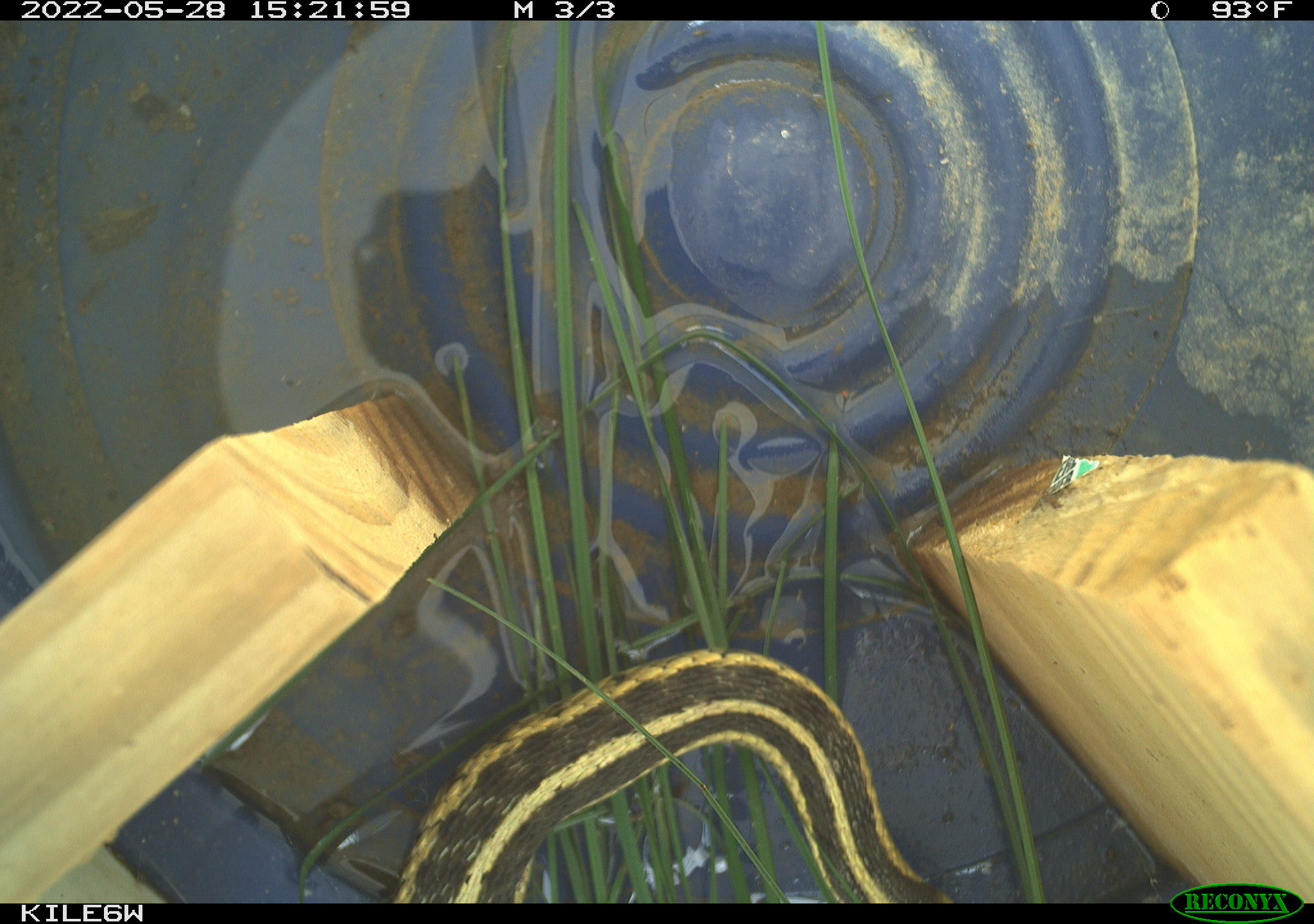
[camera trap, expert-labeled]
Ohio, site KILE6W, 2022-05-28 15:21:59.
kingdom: Animalia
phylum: Chordata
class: Reptilia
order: Squamata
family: Colubridae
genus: Thamnophis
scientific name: Thamnophis sirtalis sirtalis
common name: eastern gartersnake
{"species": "eastern gartersnake (Thamnophis sirtalis sirtalis)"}